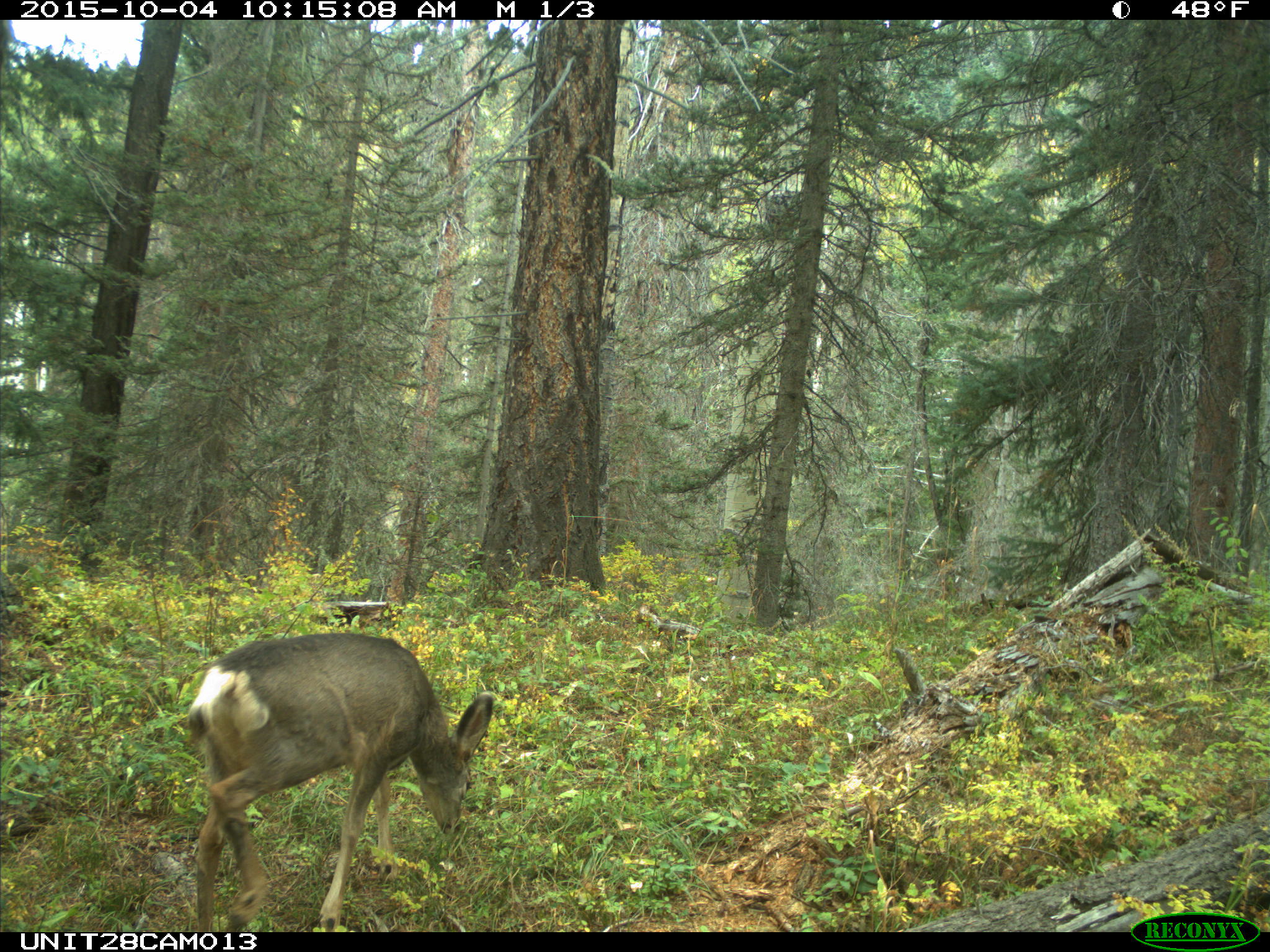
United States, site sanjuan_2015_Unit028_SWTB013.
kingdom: Animalia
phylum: Chordata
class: Mammalia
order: Artiodactyla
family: Cervidae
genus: Odocoileus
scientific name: Odocoileus hemionus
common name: mule deer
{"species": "Odocoileus hemionus (mule deer)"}